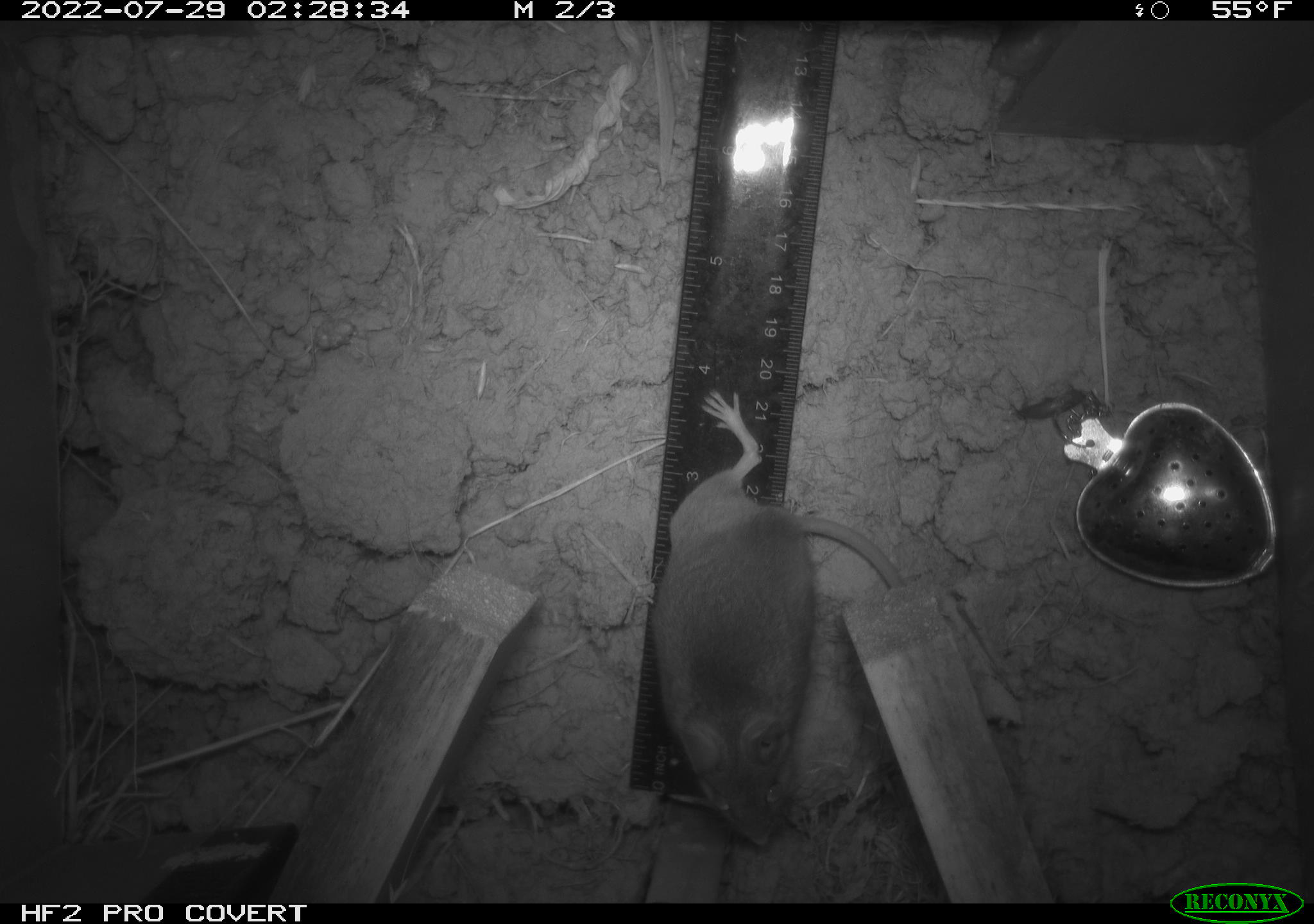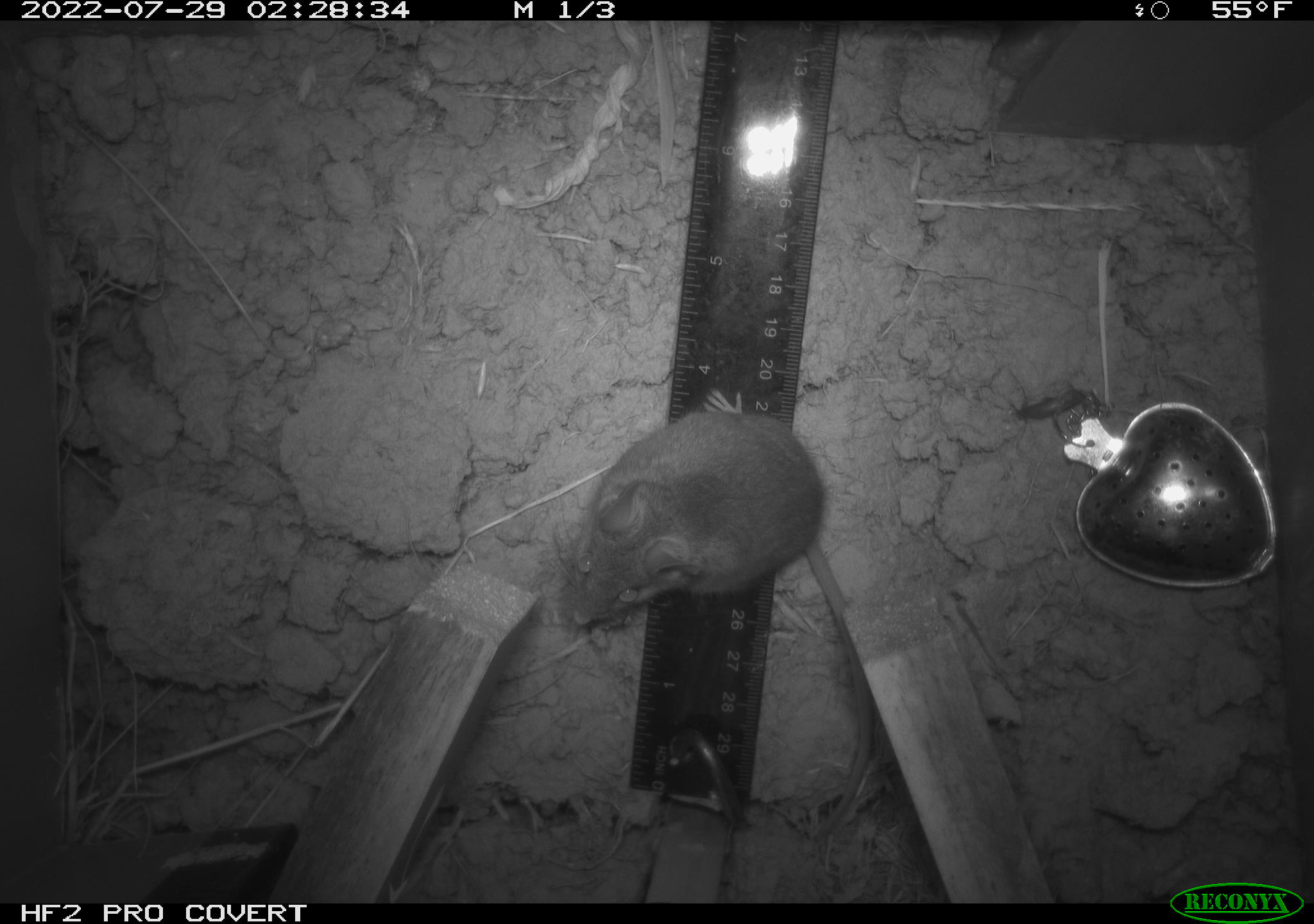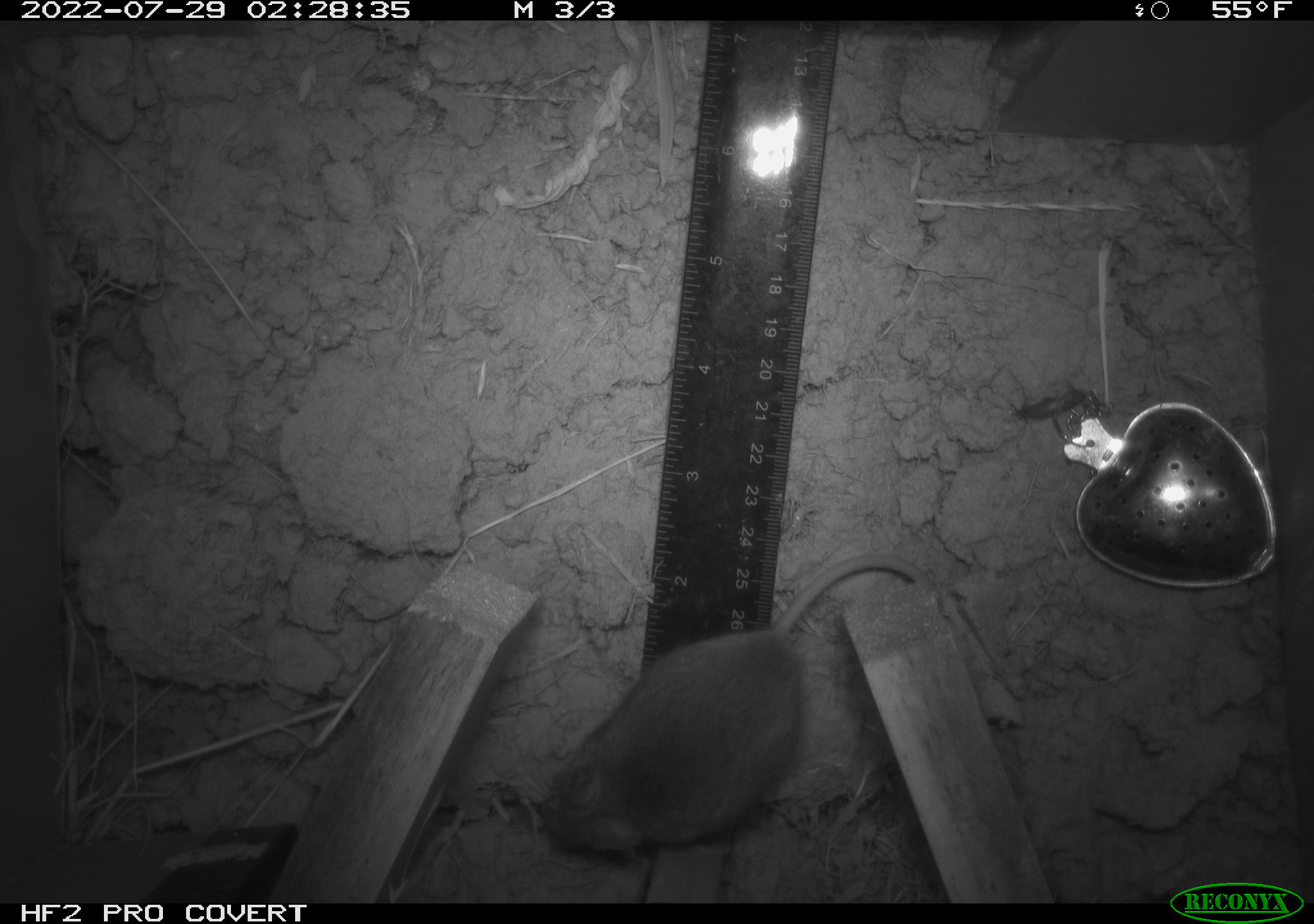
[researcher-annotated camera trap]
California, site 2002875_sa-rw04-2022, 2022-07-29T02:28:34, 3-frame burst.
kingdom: Animalia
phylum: Chordata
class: Mammalia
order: Rodentia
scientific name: Rodentia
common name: mouse species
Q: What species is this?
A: Mouse species (Rodentia).